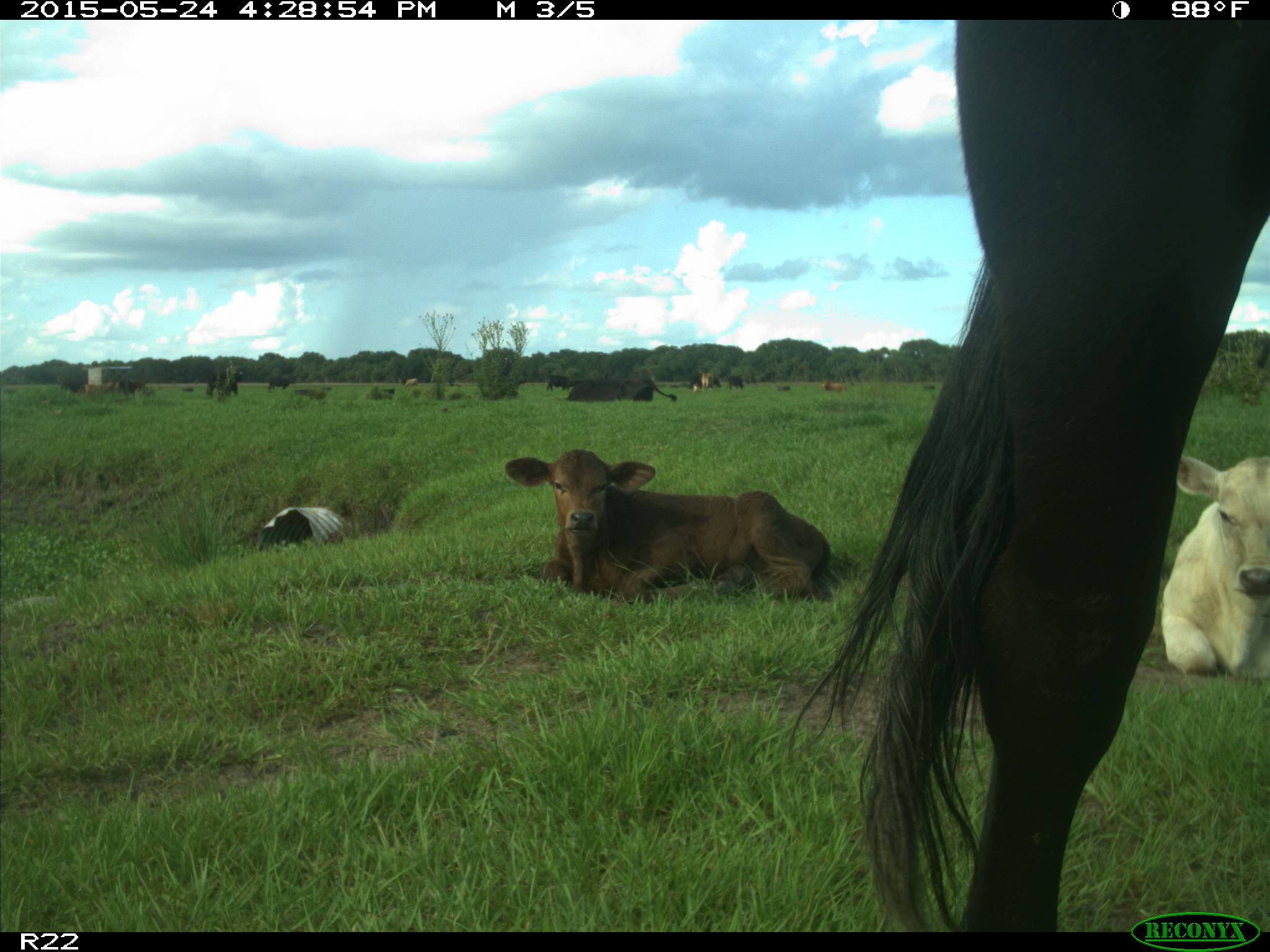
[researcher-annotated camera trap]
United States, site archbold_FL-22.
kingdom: Animalia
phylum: Chordata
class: Mammalia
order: Artiodactyla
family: Bovidae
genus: Bos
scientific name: Bos taurus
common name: domestic cow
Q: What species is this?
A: Bos taurus (domestic cow).